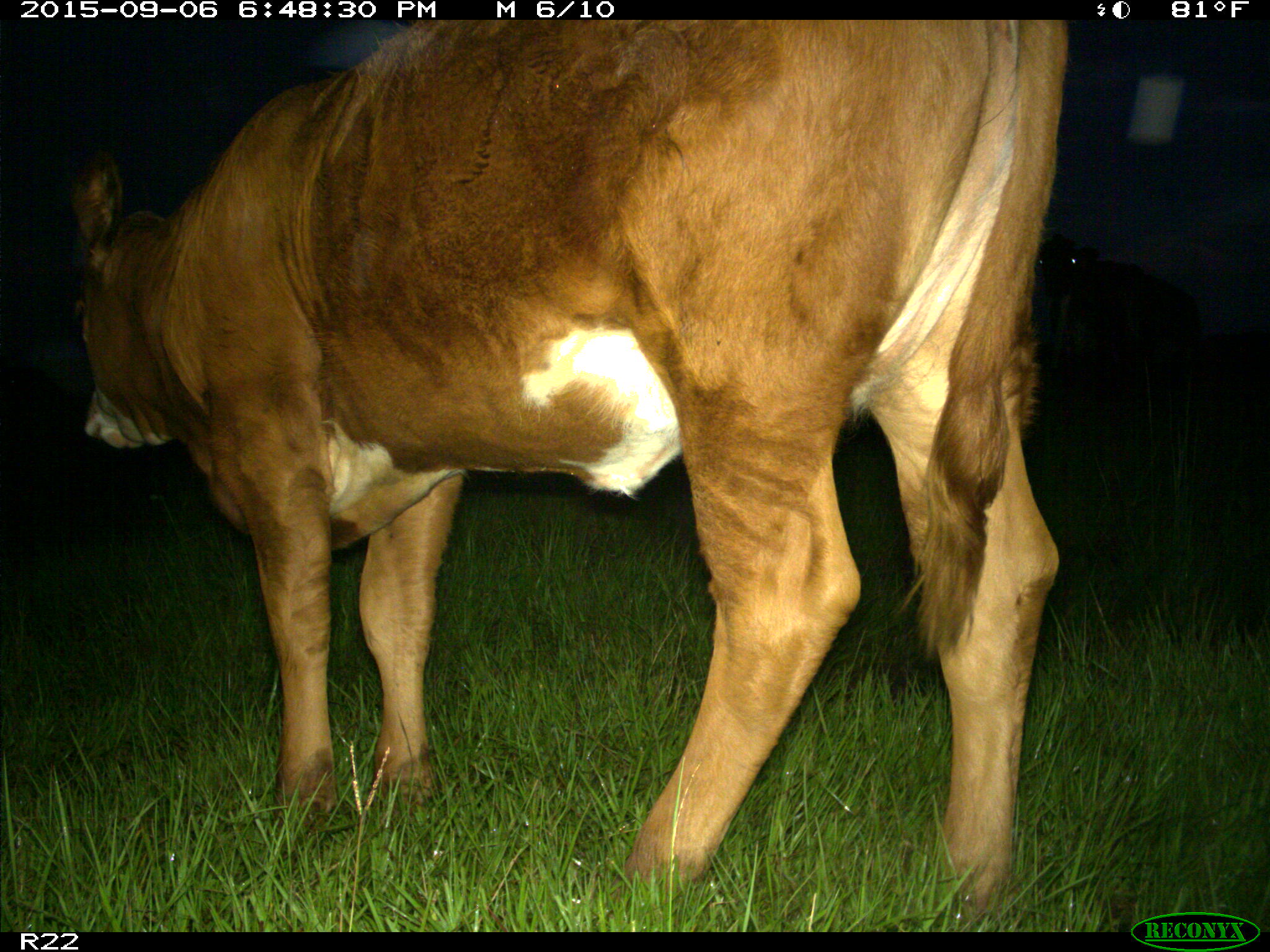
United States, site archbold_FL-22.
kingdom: Animalia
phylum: Chordata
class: Mammalia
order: Artiodactyla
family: Bovidae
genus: Bos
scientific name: Bos taurus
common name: domestic cow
Bos taurus (domestic cow).